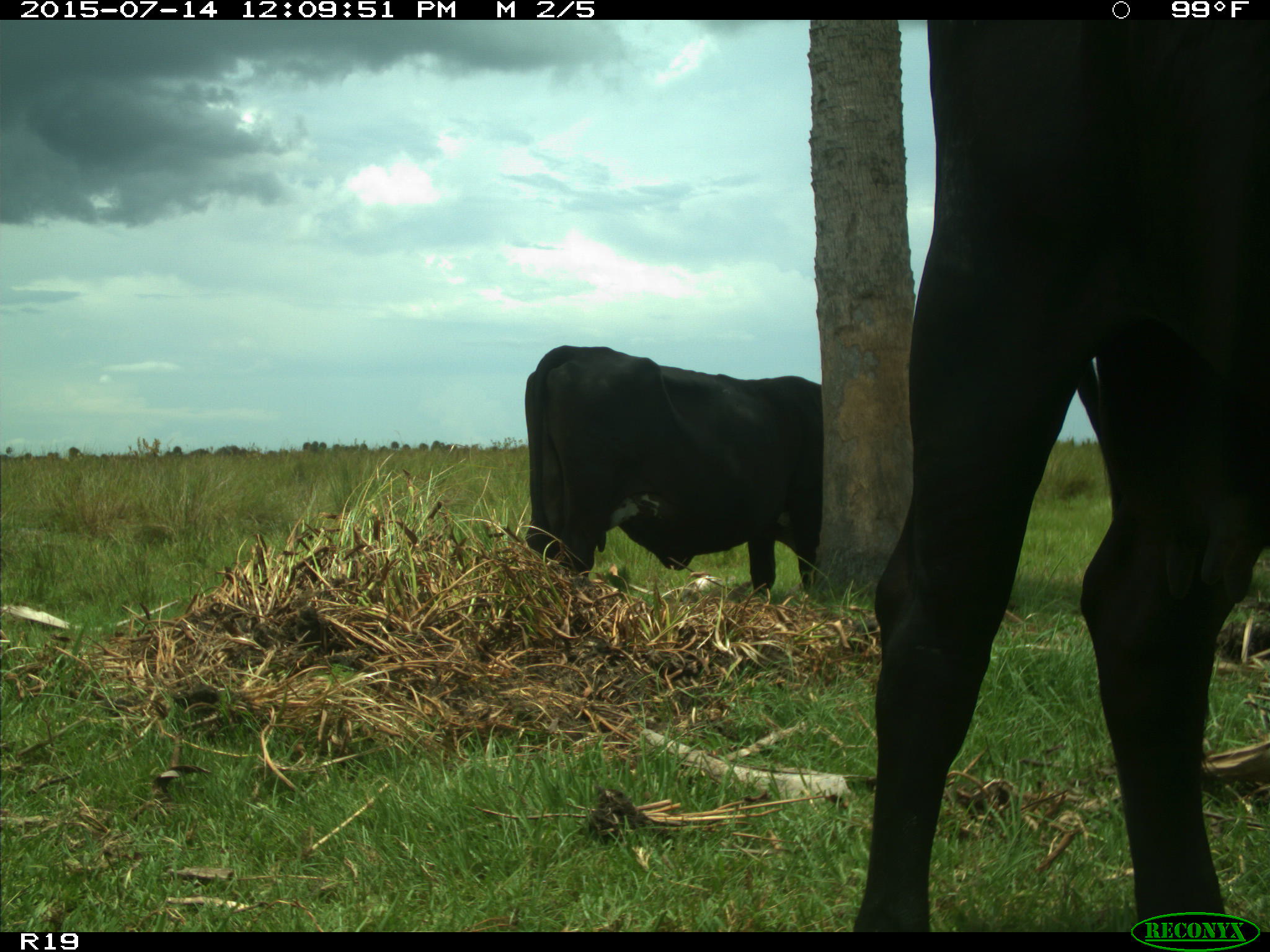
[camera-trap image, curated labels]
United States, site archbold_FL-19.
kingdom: Animalia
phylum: Chordata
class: Mammalia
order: Artiodactyla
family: Bovidae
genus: Bos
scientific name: Bos taurus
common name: domestic cow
Bos taurus (domestic cow).